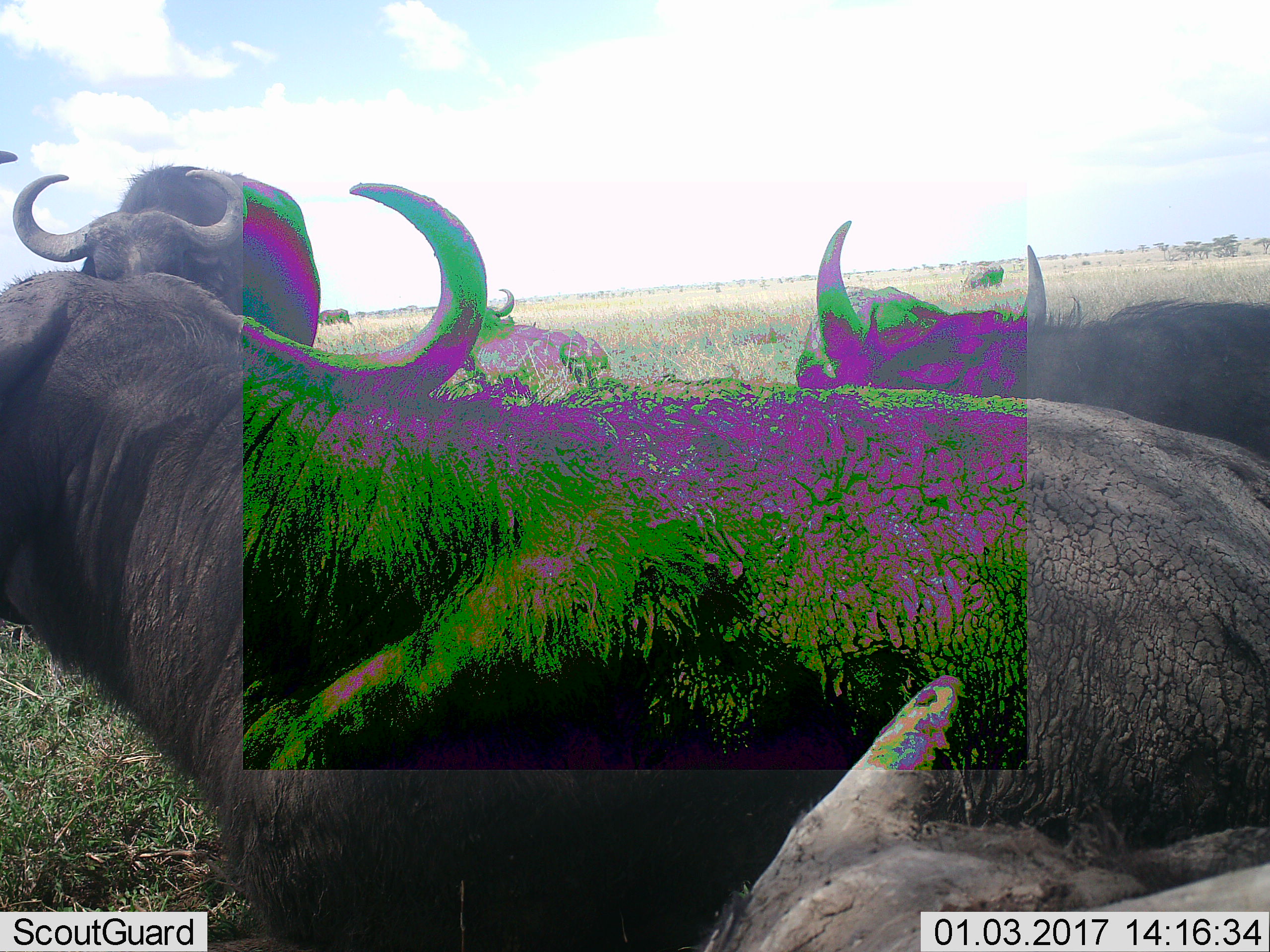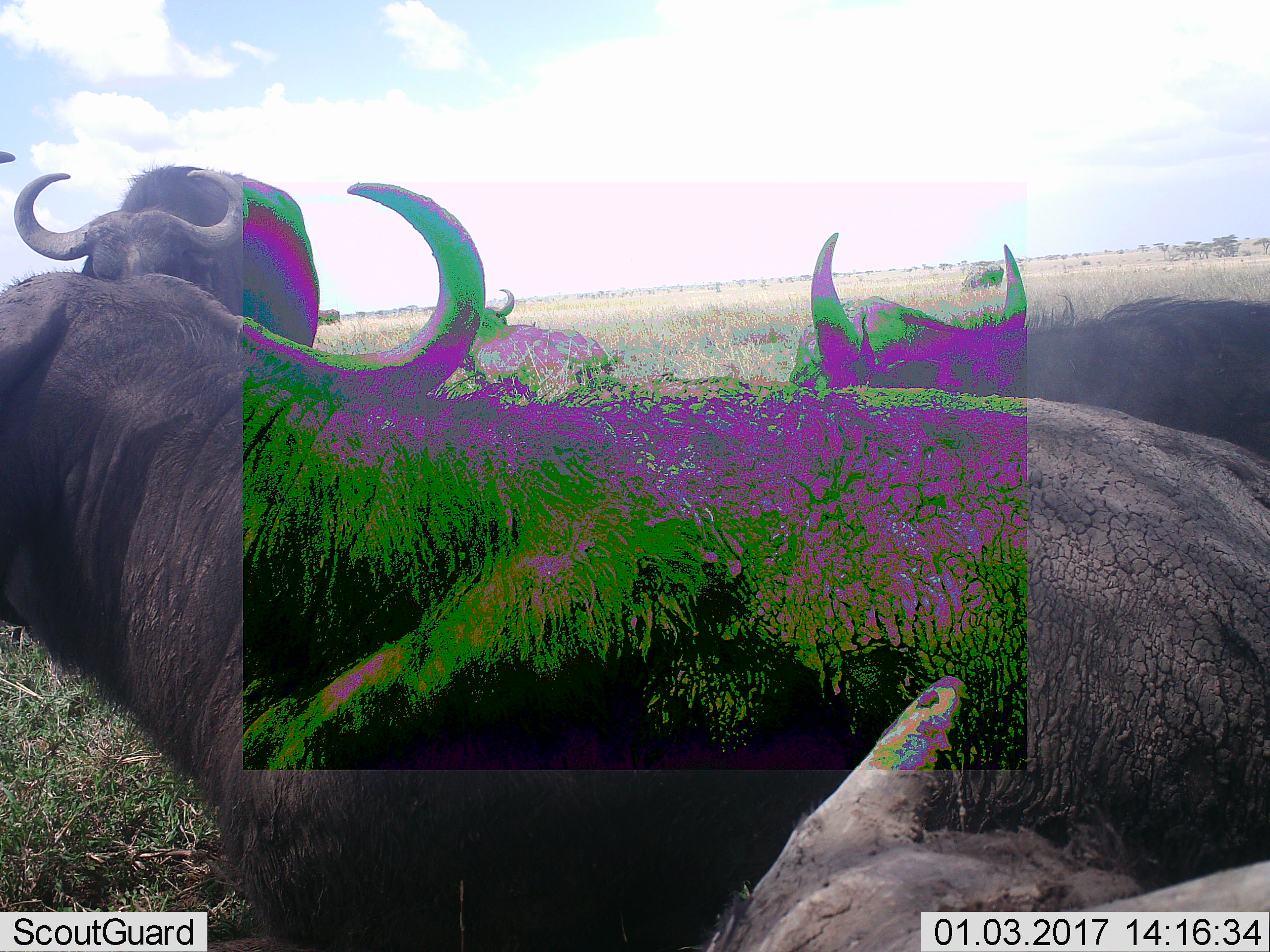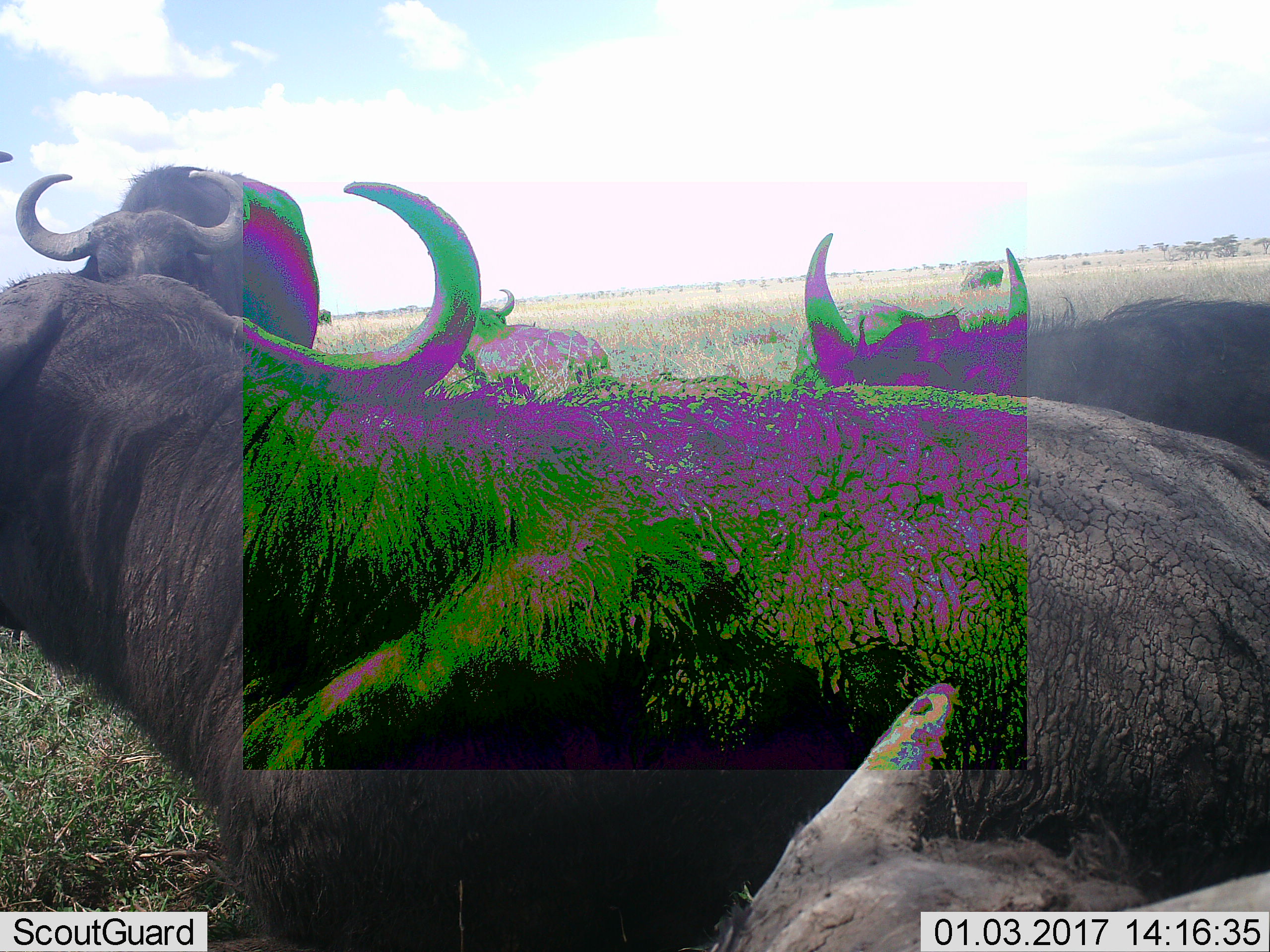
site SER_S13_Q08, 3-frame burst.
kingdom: Animalia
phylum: Chordata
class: Mammalia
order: Artiodactyla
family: Bovidae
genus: Syncerus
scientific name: Syncerus caffer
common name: african buffalo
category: buffalo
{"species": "buffalo (african buffalo) (Syncerus caffer)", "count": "5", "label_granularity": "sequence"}